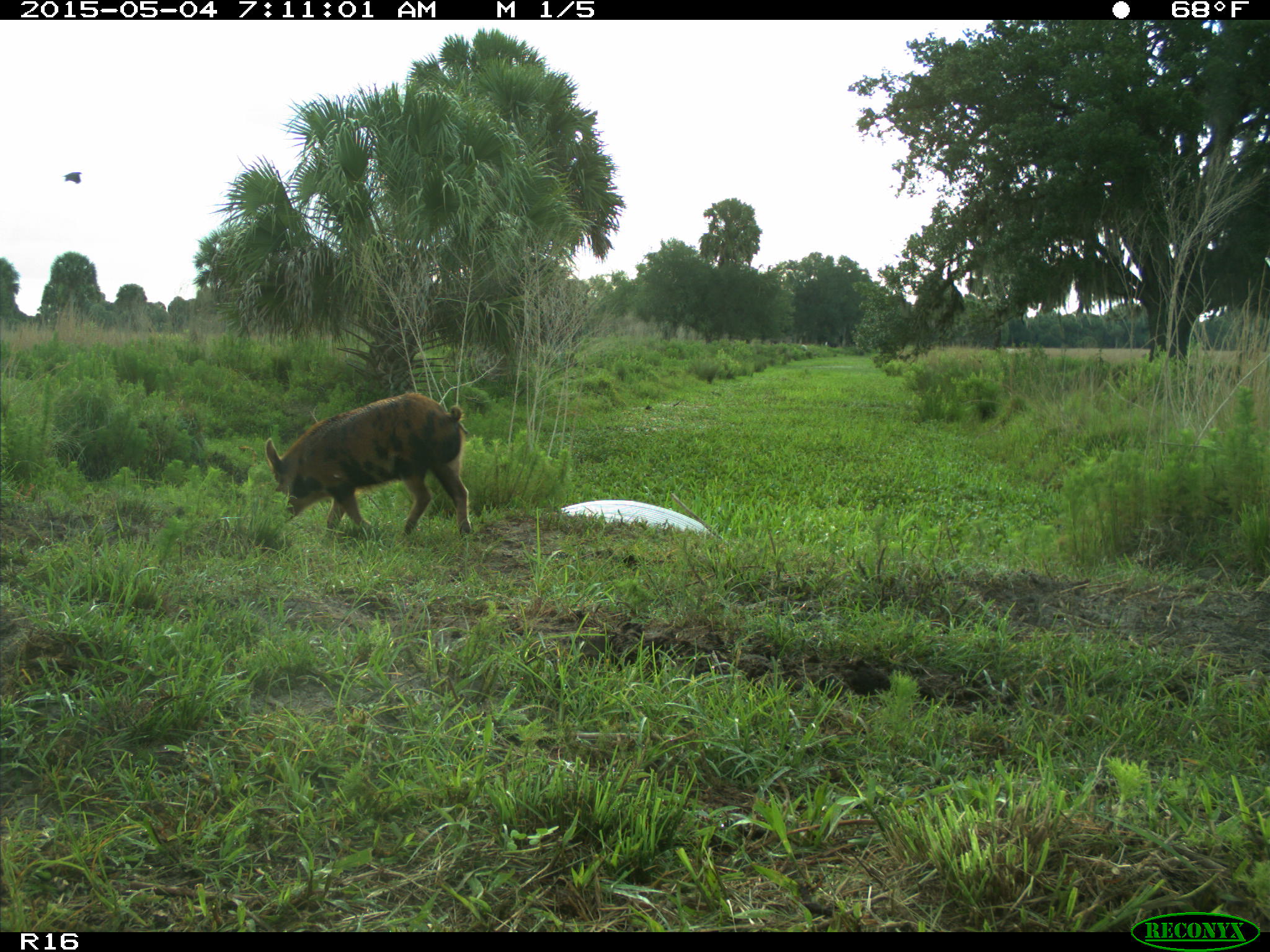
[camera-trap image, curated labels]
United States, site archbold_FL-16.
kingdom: Animalia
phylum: Chordata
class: Mammalia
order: Artiodactyla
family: Suidae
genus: Sus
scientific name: Sus scrofa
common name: wild boar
Sus scrofa (wild boar).